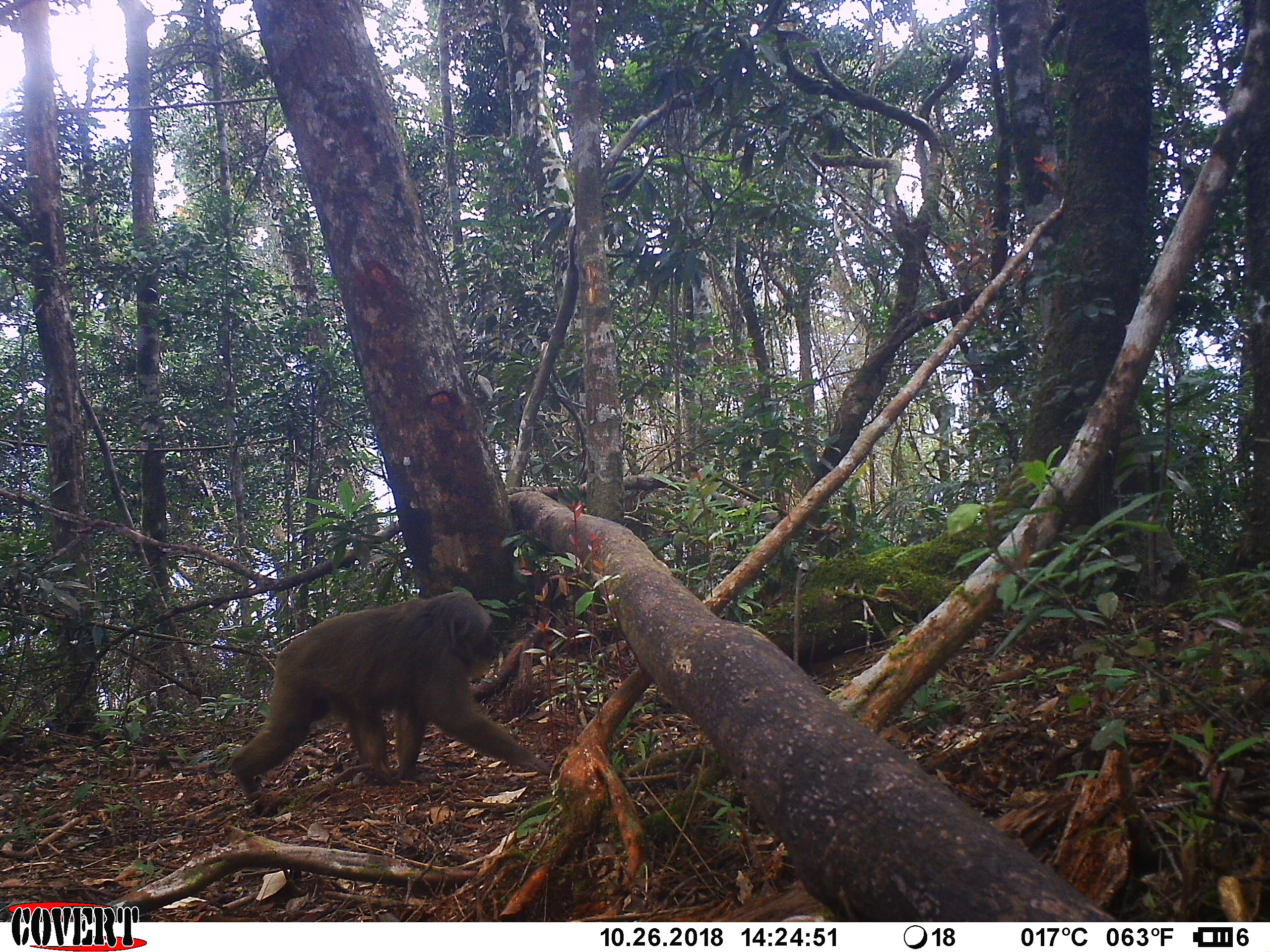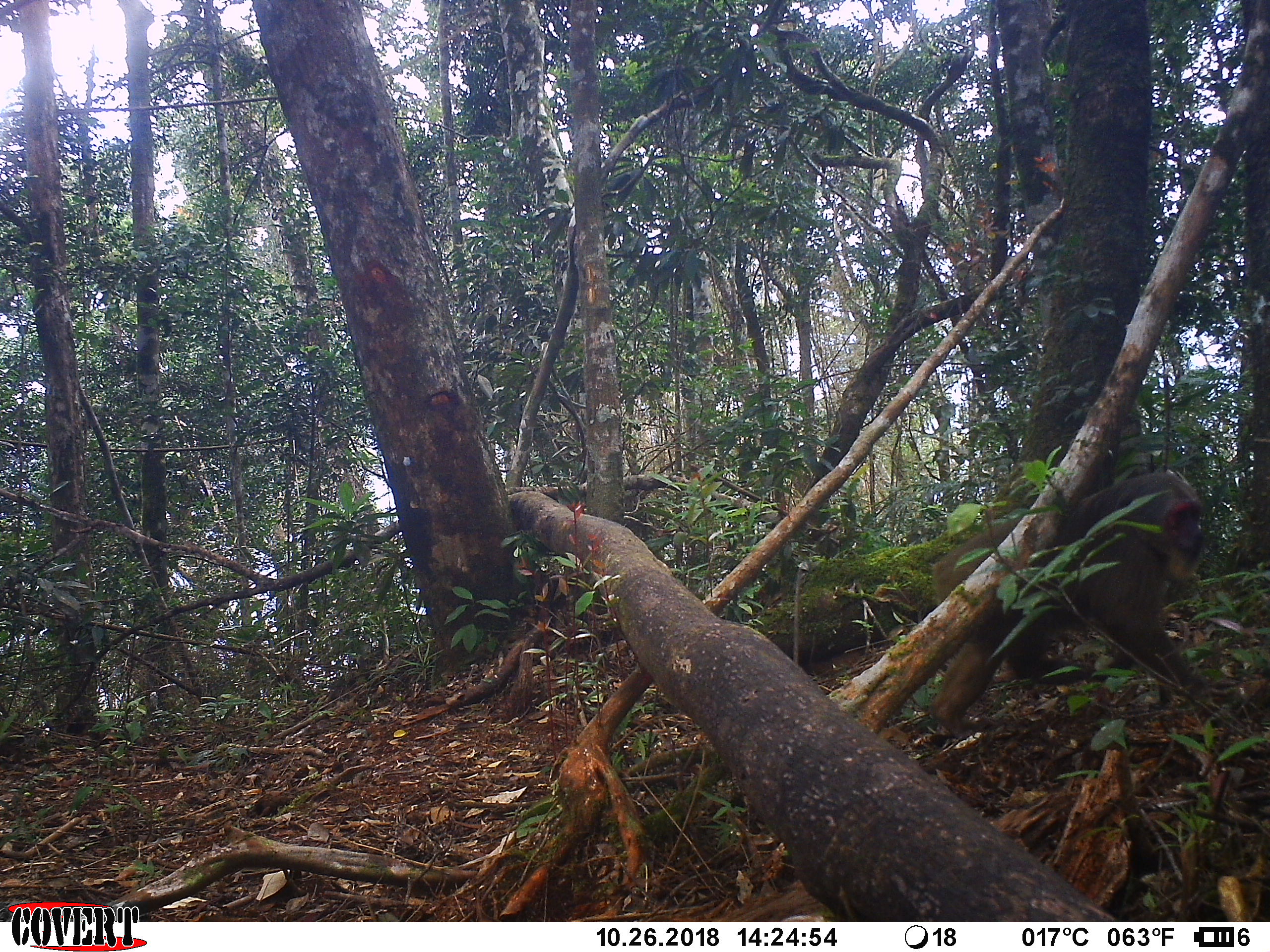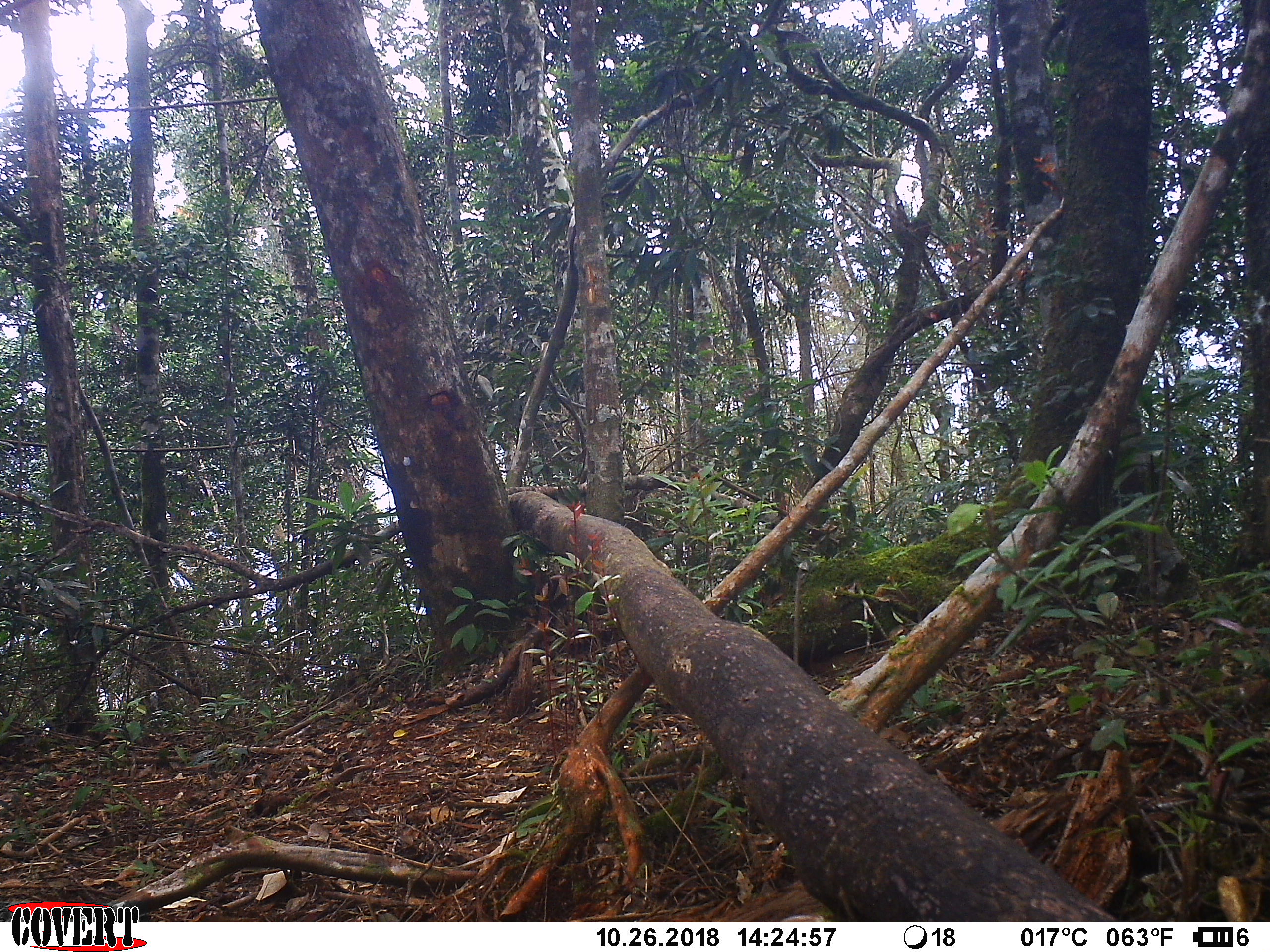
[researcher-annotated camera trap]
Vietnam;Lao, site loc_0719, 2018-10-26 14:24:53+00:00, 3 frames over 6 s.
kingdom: Animalia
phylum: Chordata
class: Mammalia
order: Primates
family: Cercopithecidae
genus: Macaca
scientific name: Macaca arctoides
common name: stump-tailed macaque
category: stump tailed macaque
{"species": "stump tailed macaque (stump-tailed macaque) (Macaca arctoides)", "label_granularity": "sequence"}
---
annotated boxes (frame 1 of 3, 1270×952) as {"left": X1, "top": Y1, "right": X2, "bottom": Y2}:
stump tailed macaque: {"left": 226, "top": 589, "right": 554, "bottom": 804}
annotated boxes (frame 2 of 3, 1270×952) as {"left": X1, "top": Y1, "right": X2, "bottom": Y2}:
stump tailed macaque: {"left": 934, "top": 470, "right": 1208, "bottom": 696}